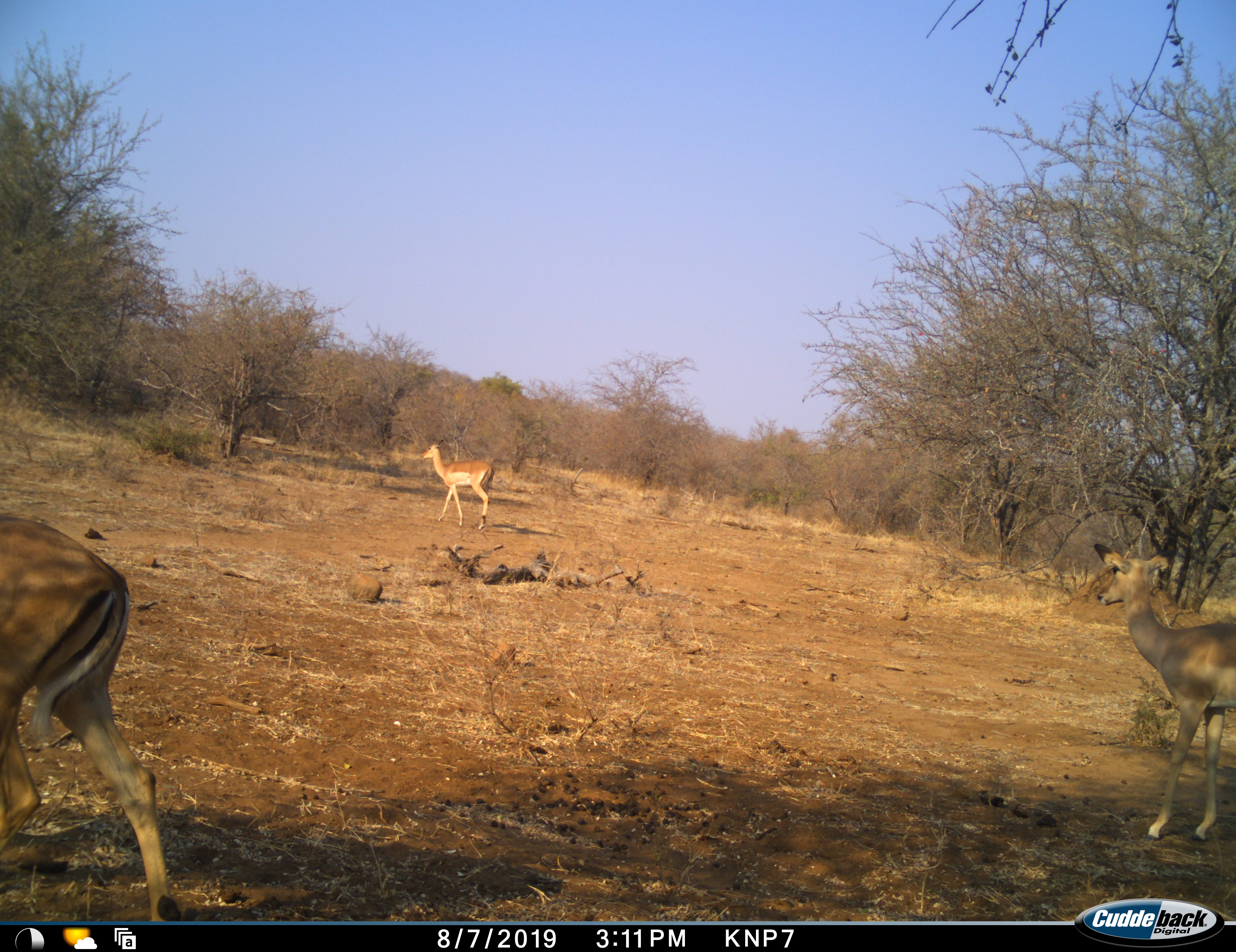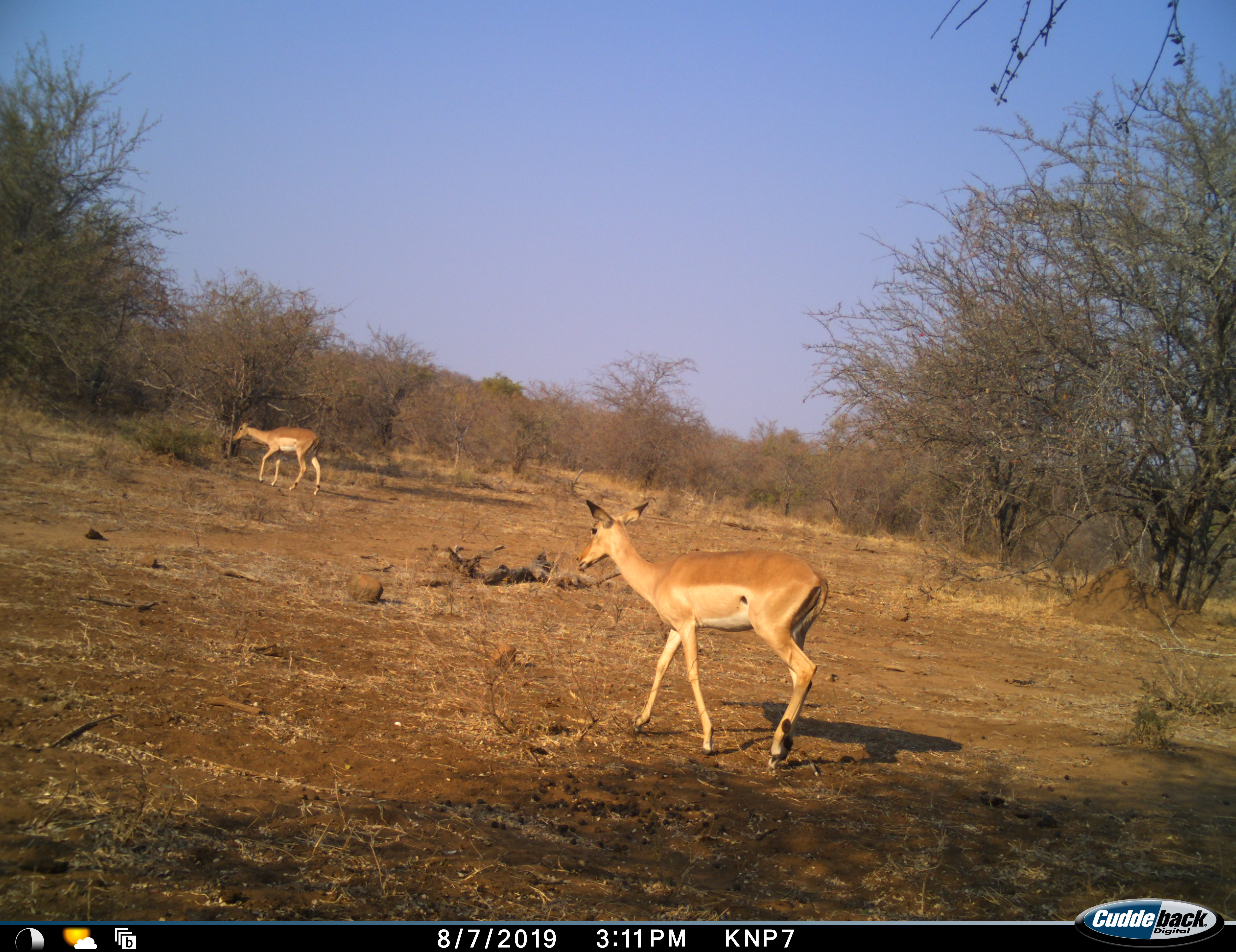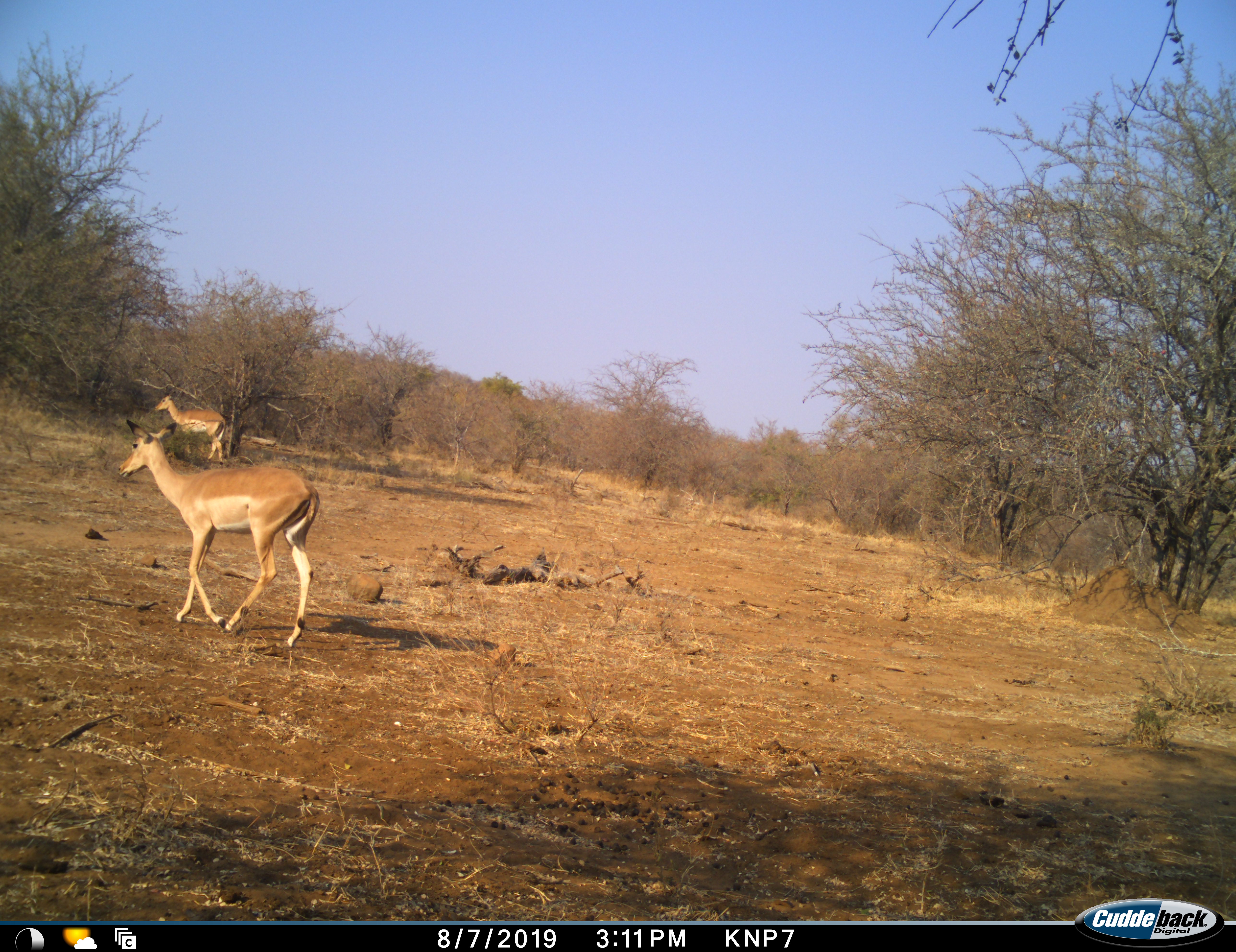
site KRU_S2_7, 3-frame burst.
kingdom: Animalia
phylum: Chordata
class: Mammalia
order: Artiodactyla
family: Bovidae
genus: Aepyceros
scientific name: Aepyceros melampus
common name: impala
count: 3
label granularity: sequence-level